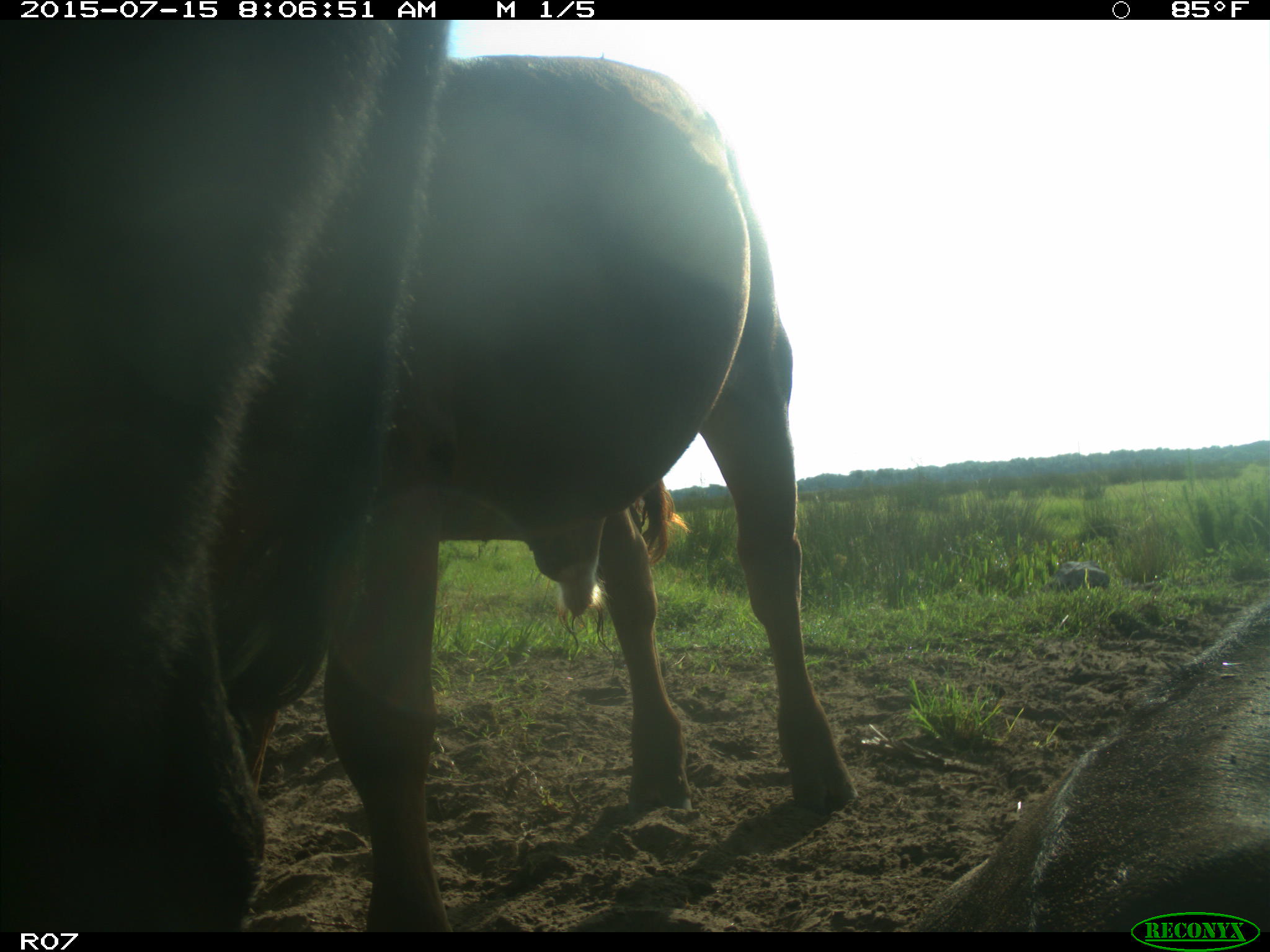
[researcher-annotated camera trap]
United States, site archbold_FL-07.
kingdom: Animalia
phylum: Chordata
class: Mammalia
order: Artiodactyla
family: Bovidae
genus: Bos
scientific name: Bos taurus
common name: domestic cow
Bos taurus (domestic cow).